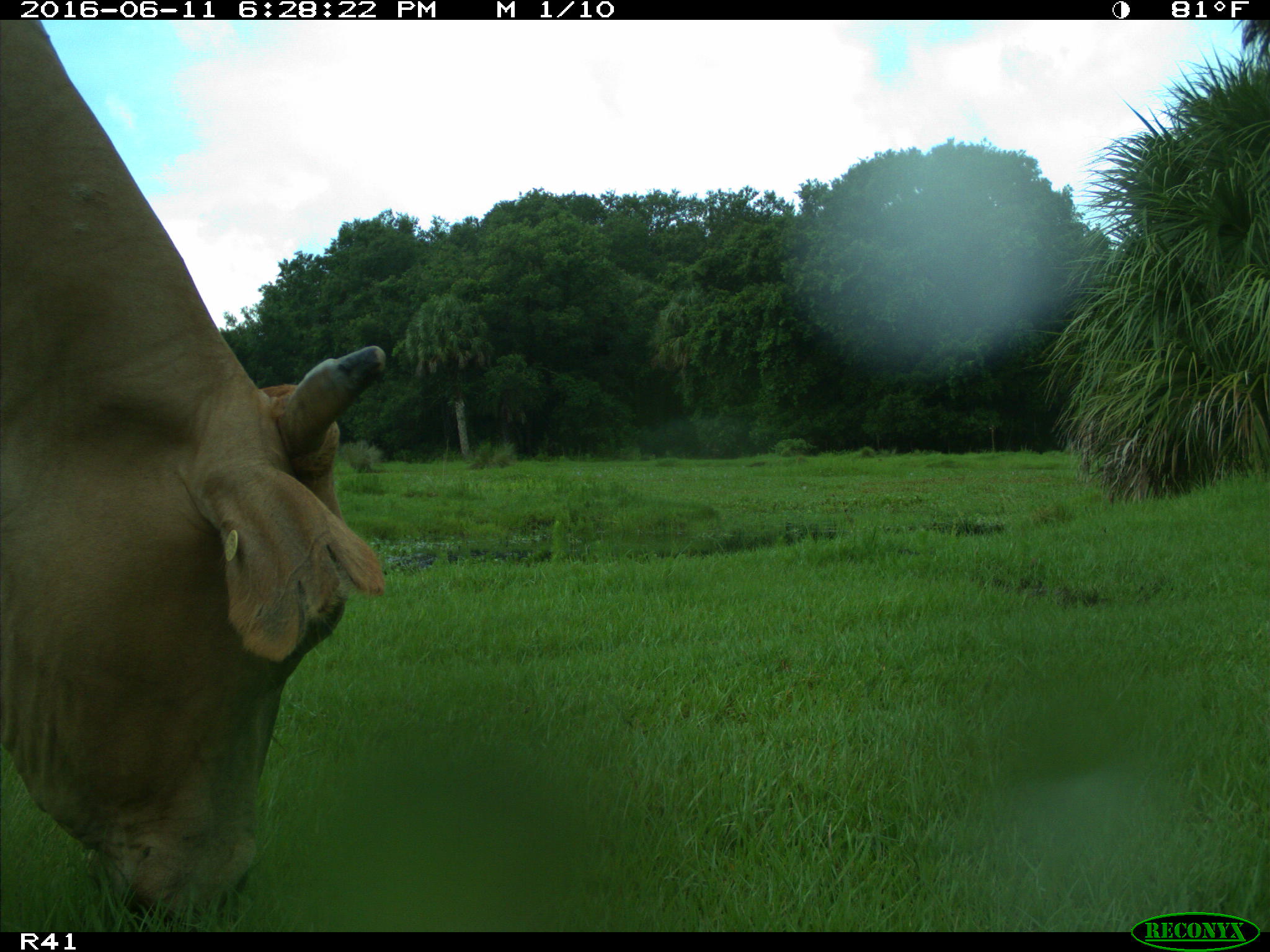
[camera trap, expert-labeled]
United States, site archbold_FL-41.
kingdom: Animalia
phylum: Chordata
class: Mammalia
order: Artiodactyla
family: Bovidae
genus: Bos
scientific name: Bos taurus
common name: domestic cow